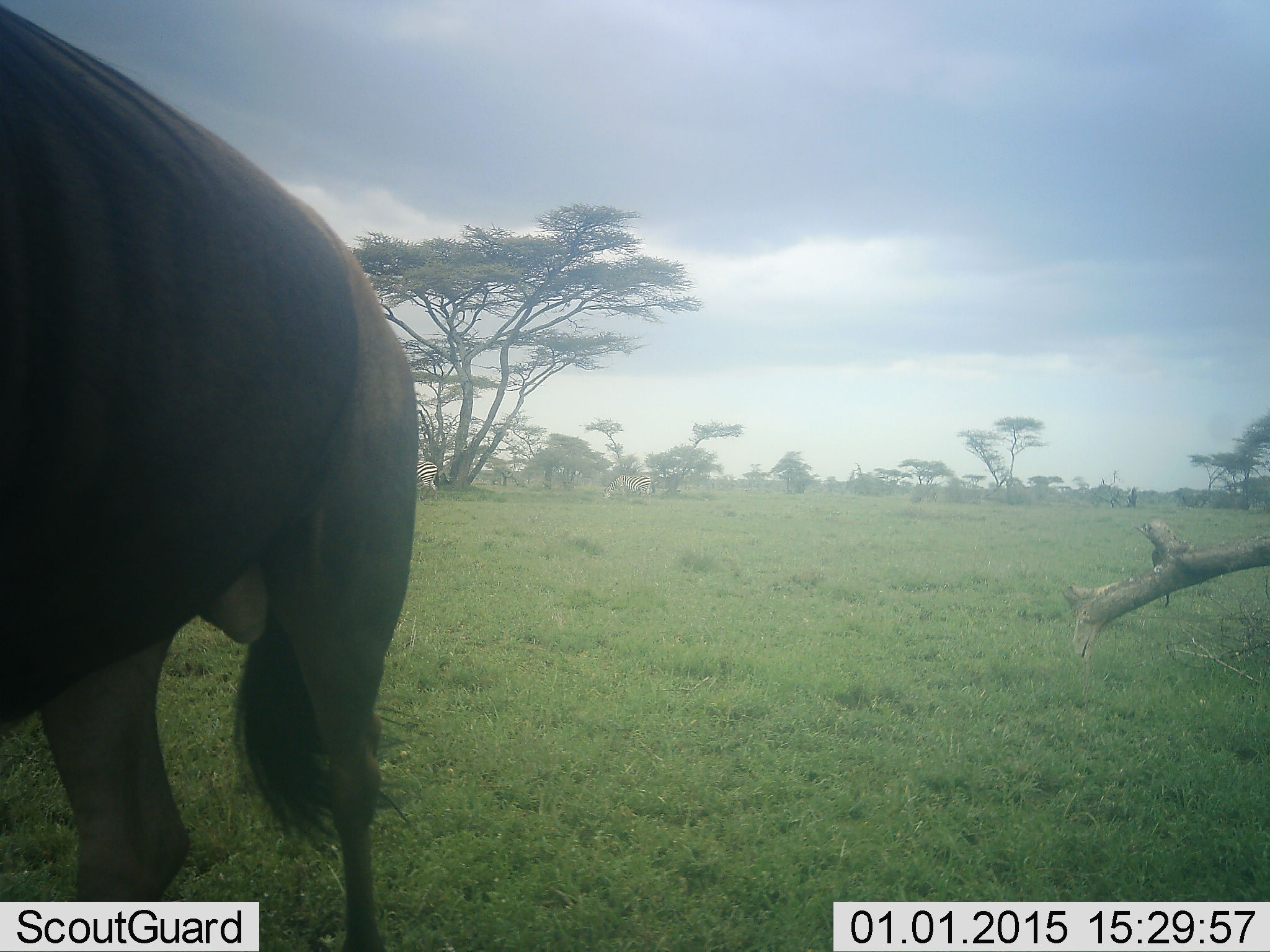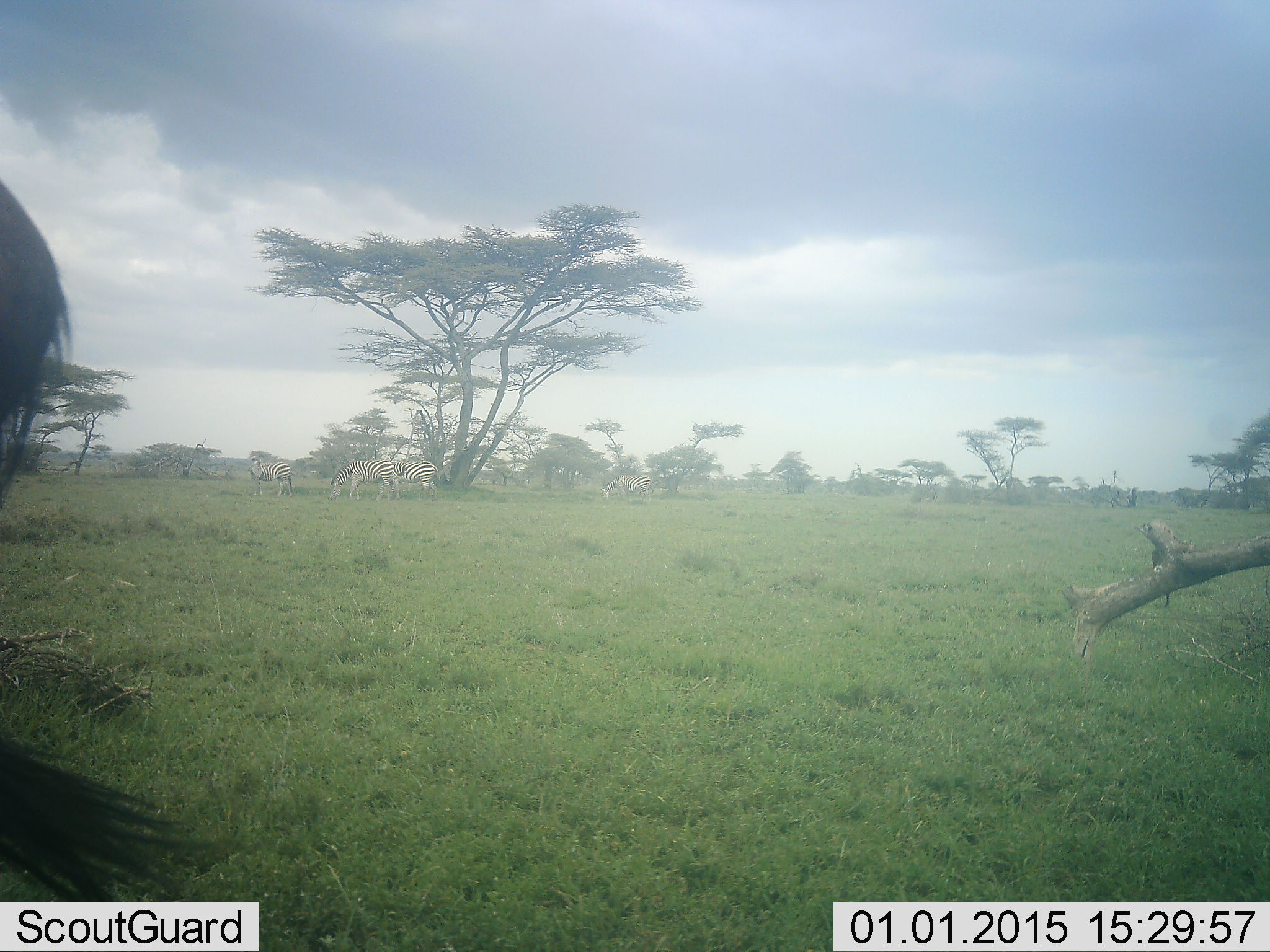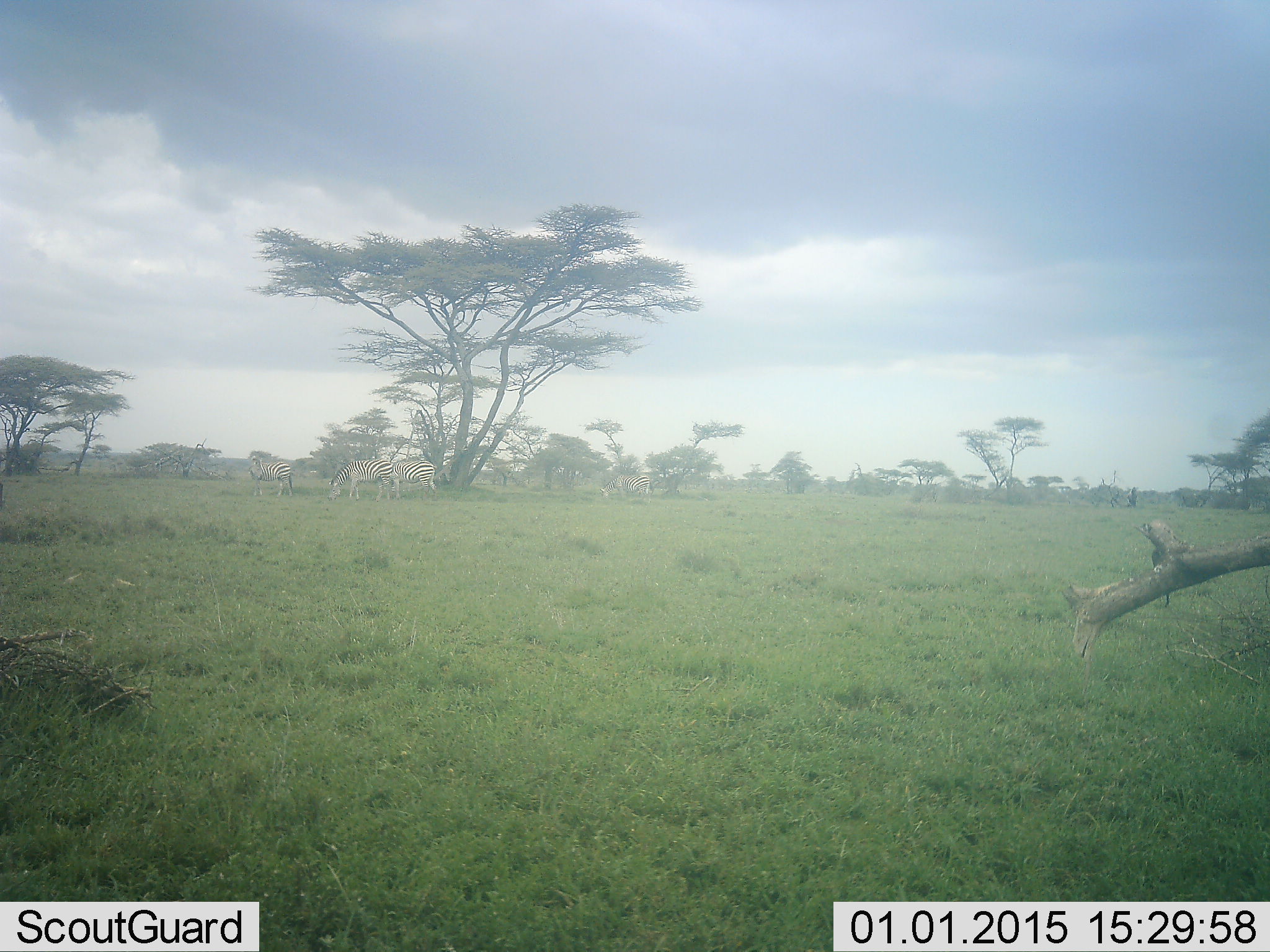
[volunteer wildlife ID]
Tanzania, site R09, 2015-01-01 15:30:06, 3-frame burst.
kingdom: Animalia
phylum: Chordata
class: Mammalia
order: Artiodactyla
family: Bovidae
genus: Connochaetes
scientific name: Connochaetes taurinus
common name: blue wildebeest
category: wildebeest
Wildebeest (blue wildebeest) (Connochaetes taurinus), count 1. Behavior (volunteer vote fractions): standing 7%, resting 0%, moving 100%, interacting 0%. Young present (vote fraction): 0%. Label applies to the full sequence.